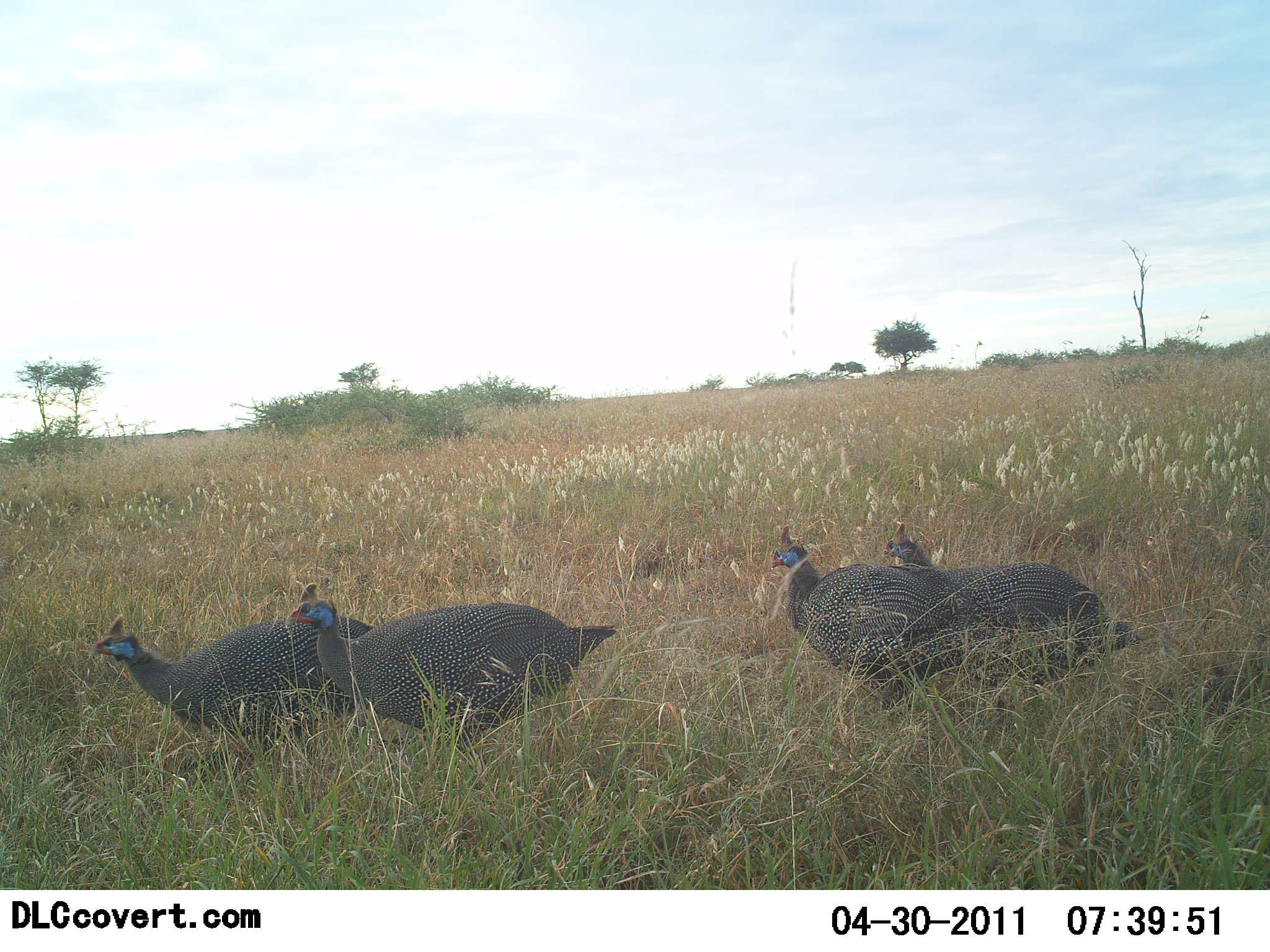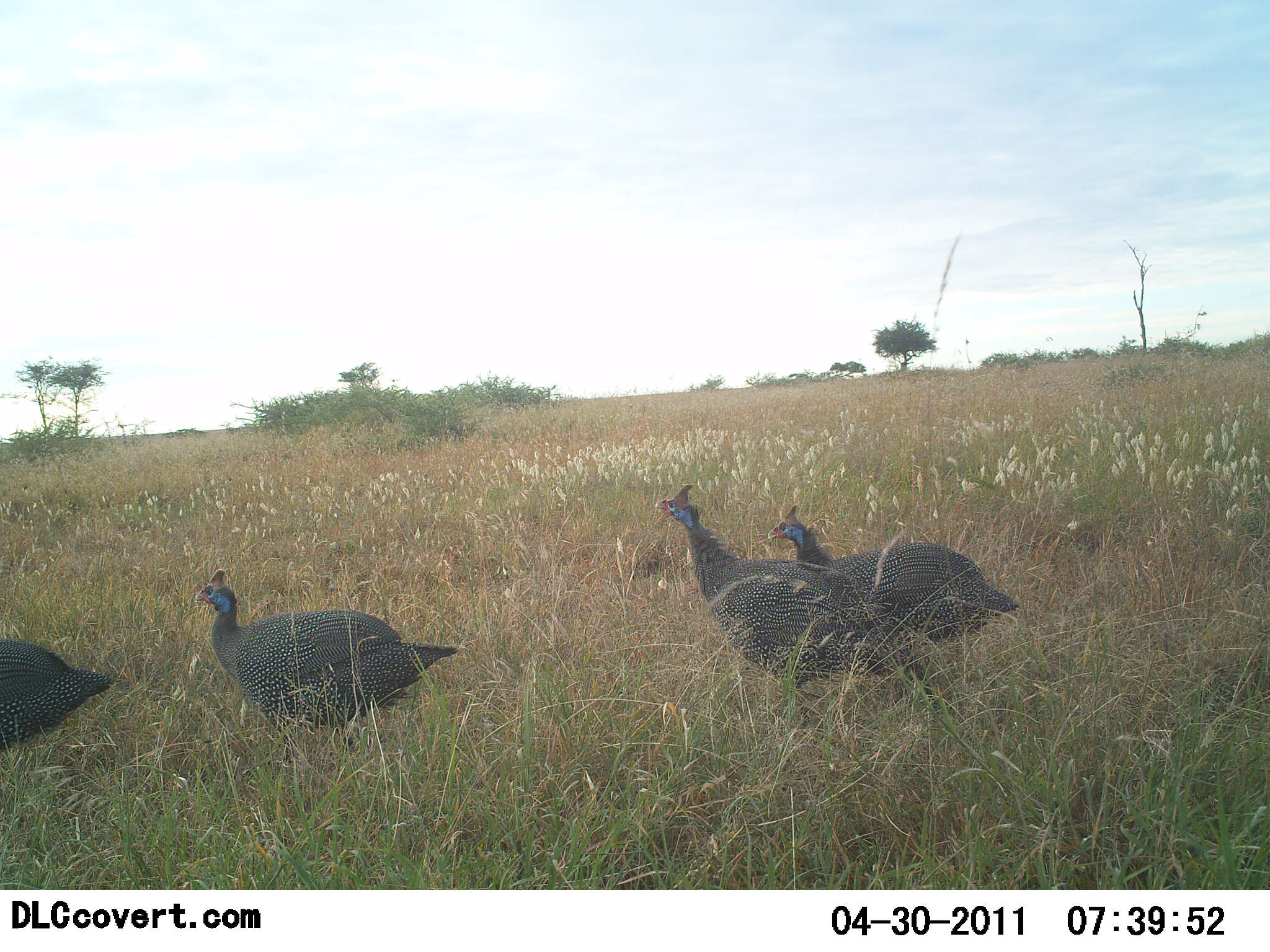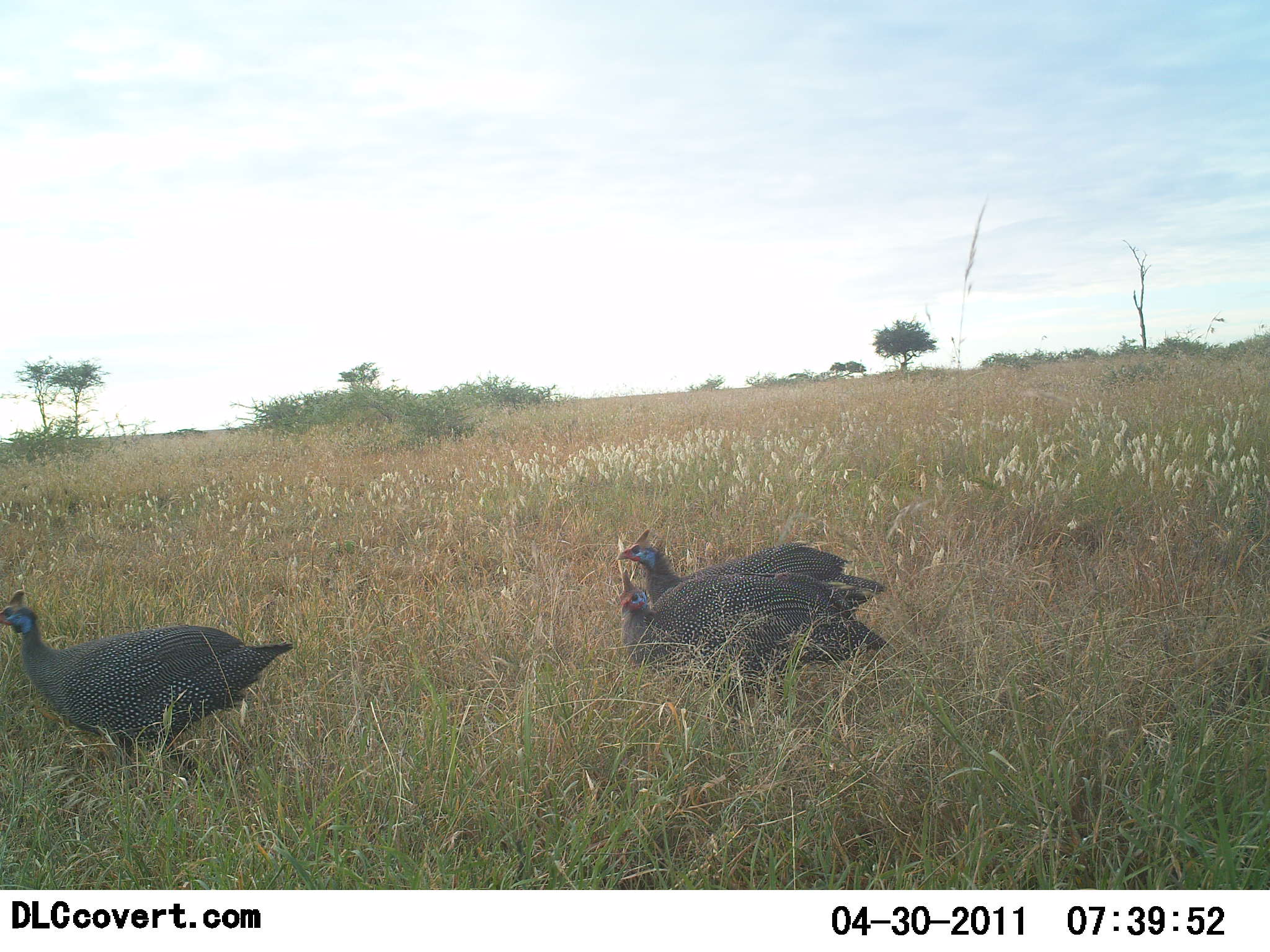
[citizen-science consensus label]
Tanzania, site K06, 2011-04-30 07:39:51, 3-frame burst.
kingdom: Animalia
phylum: Chordata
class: Aves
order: Galliformes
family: Numididae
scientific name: Numididae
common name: guinea fowl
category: guineafowl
Guineafowl (guinea fowl) (Numididae), count 4. Behavior (volunteer vote fractions): standing 8%, resting 0%, moving 100%, interacting 0%. Young present (vote fraction): 0%. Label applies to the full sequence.